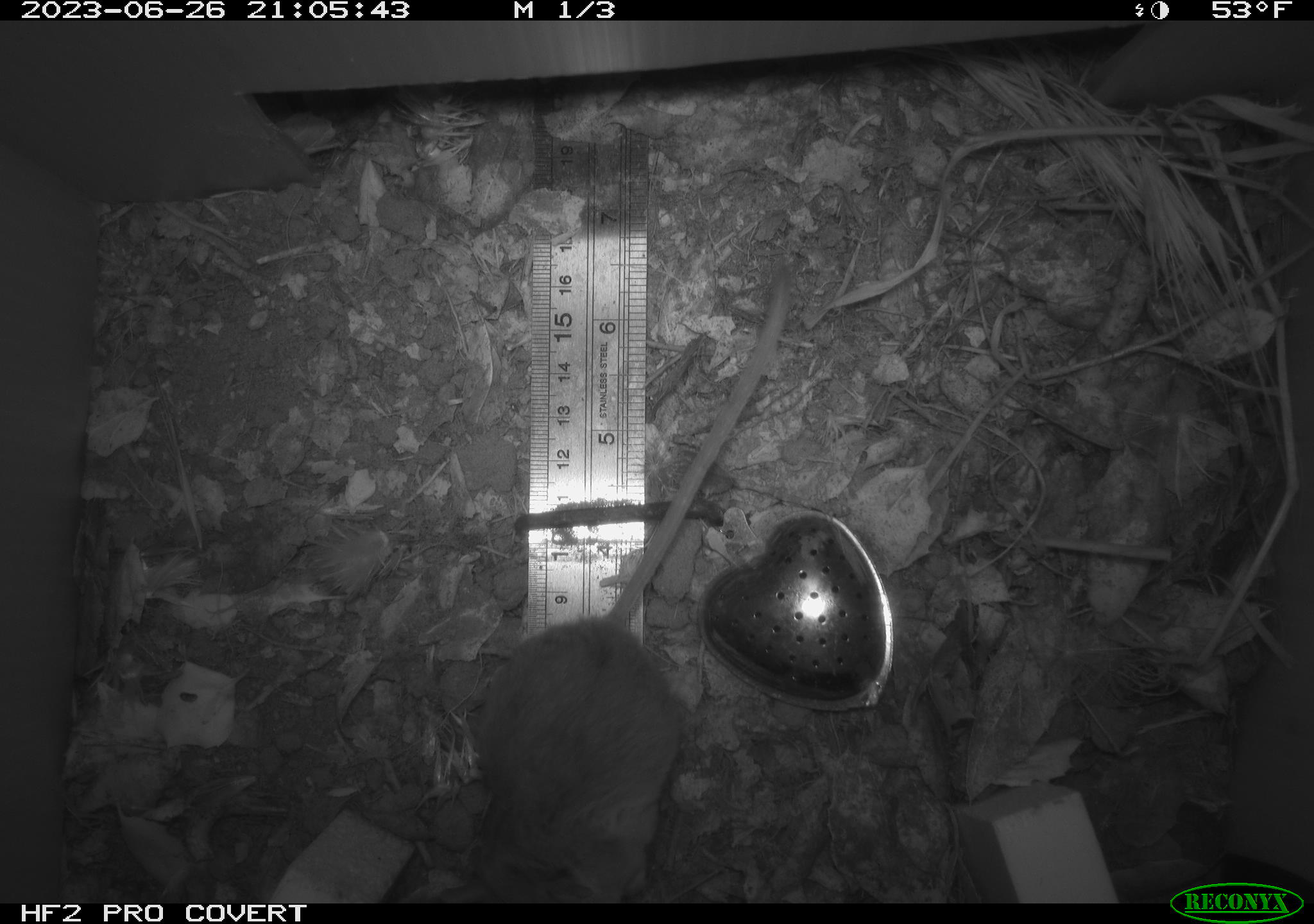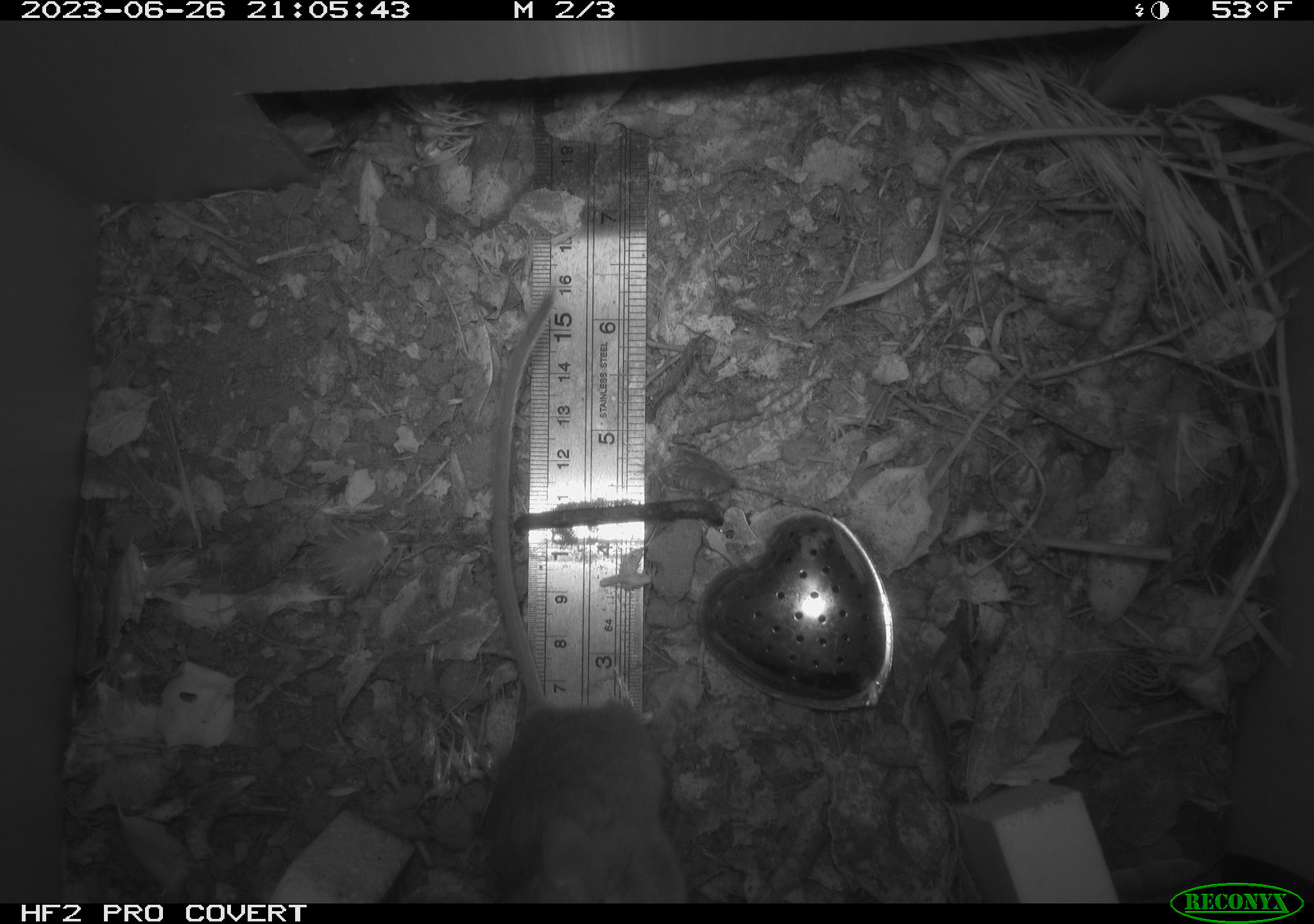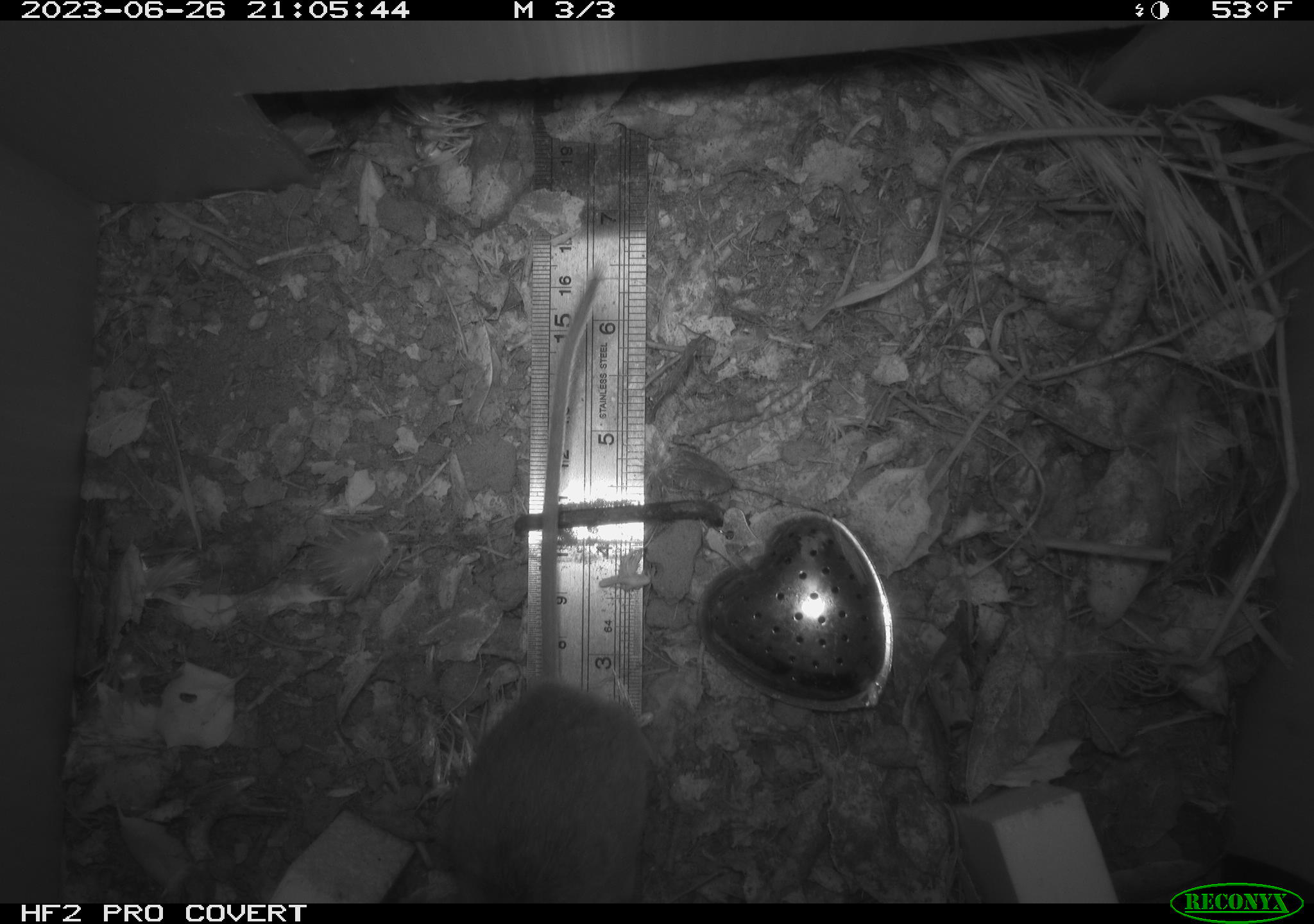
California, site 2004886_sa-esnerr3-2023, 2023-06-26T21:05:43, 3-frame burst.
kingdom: Animalia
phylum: Chordata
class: Mammalia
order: Rodentia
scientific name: Rodentia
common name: mouse species